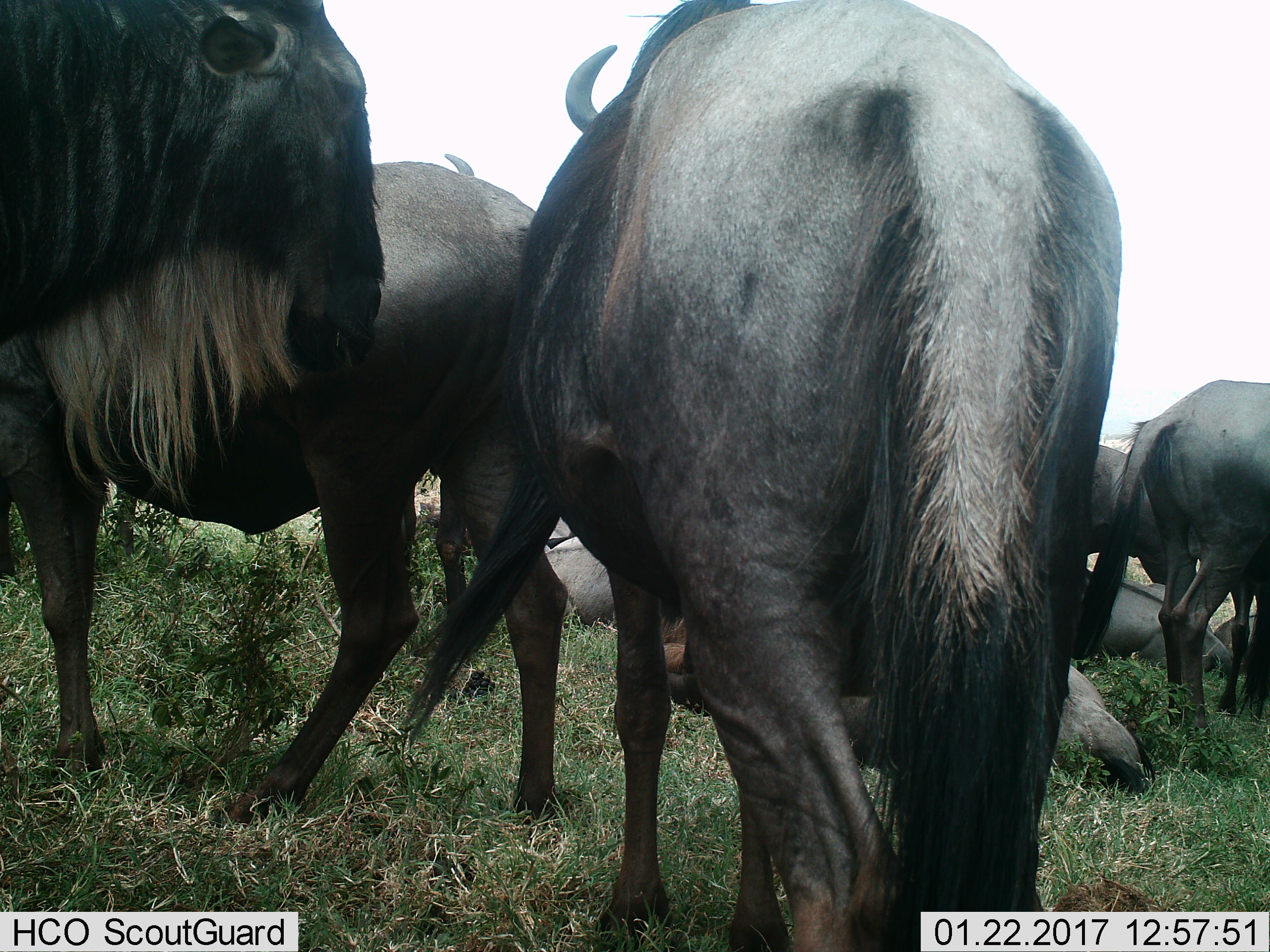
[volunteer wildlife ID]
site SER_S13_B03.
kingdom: Animalia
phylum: Chordata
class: Mammalia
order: Artiodactyla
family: Bovidae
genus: Connochaetes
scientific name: Connochaetes taurinus taurinus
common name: blue wildebeest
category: wildebeestblue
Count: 8.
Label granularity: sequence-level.